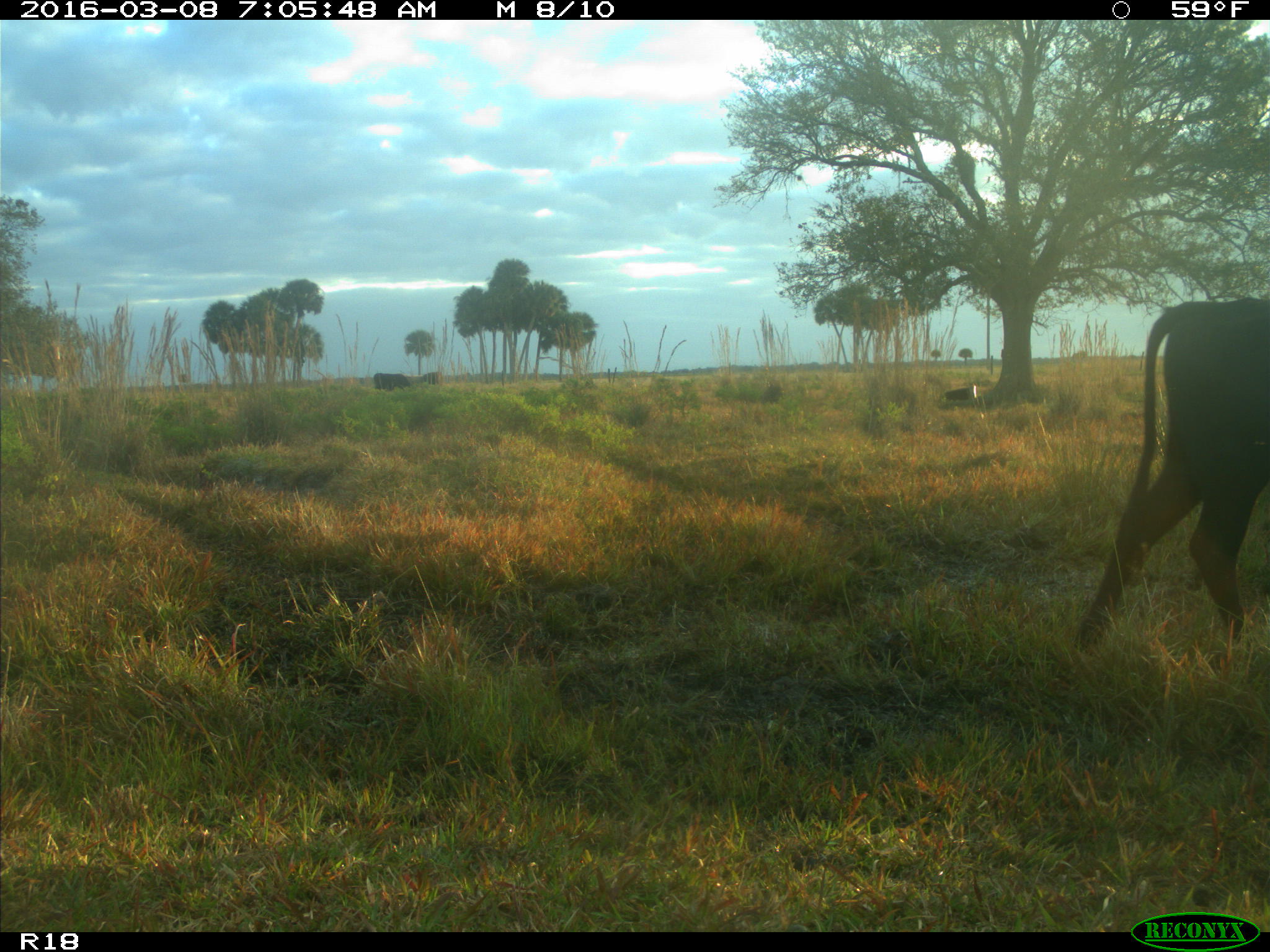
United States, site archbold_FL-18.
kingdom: Animalia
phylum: Chordata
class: Mammalia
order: Artiodactyla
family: Bovidae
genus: Bos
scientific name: Bos taurus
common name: domestic cow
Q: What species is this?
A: Bos taurus (domestic cow).